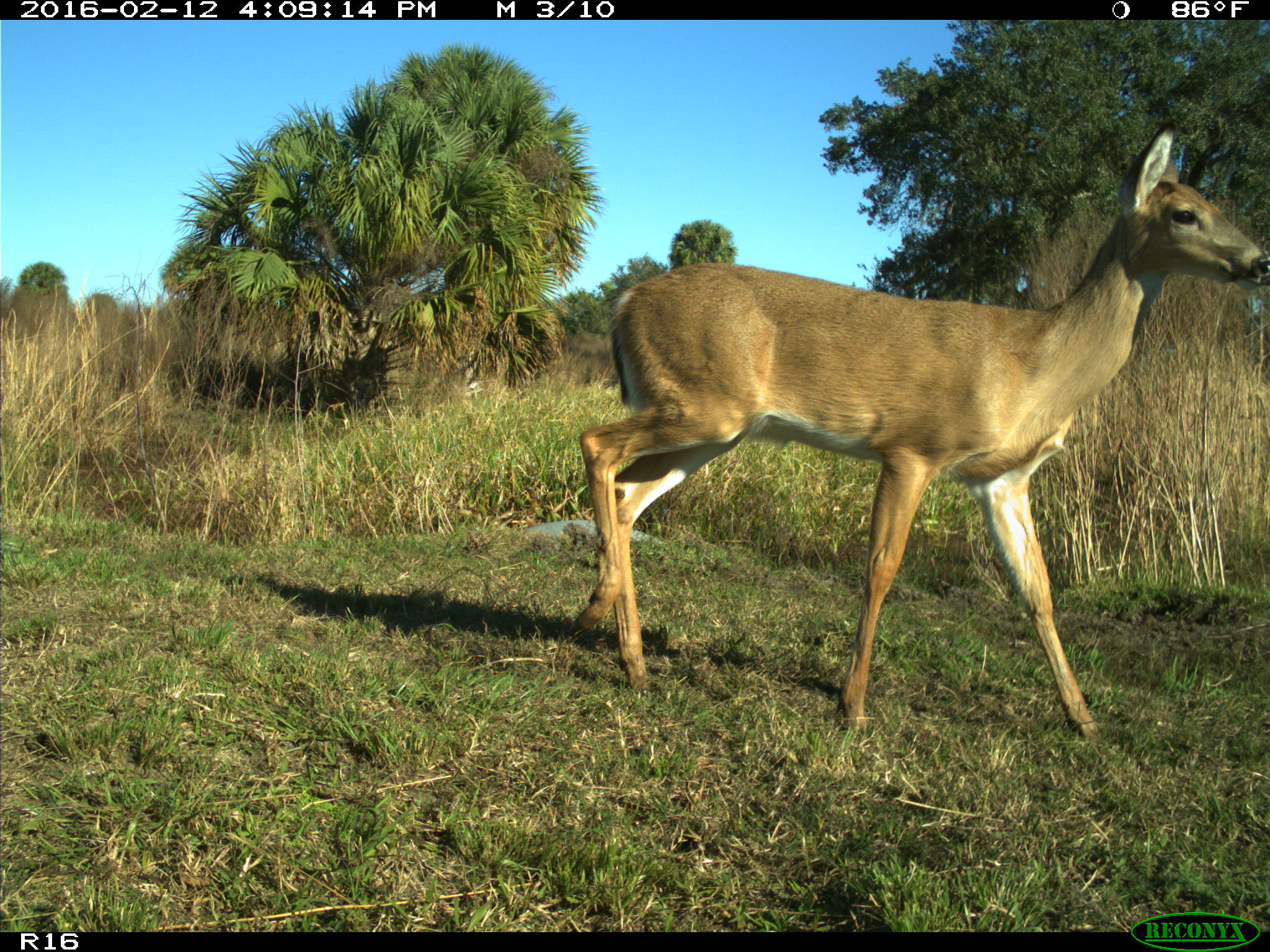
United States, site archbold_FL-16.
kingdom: Animalia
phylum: Chordata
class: Mammalia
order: Artiodactyla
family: Cervidae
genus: Odocoileus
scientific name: Odocoileus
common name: deer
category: unidentified deer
Unidentified deer (deer) (Odocoileus).